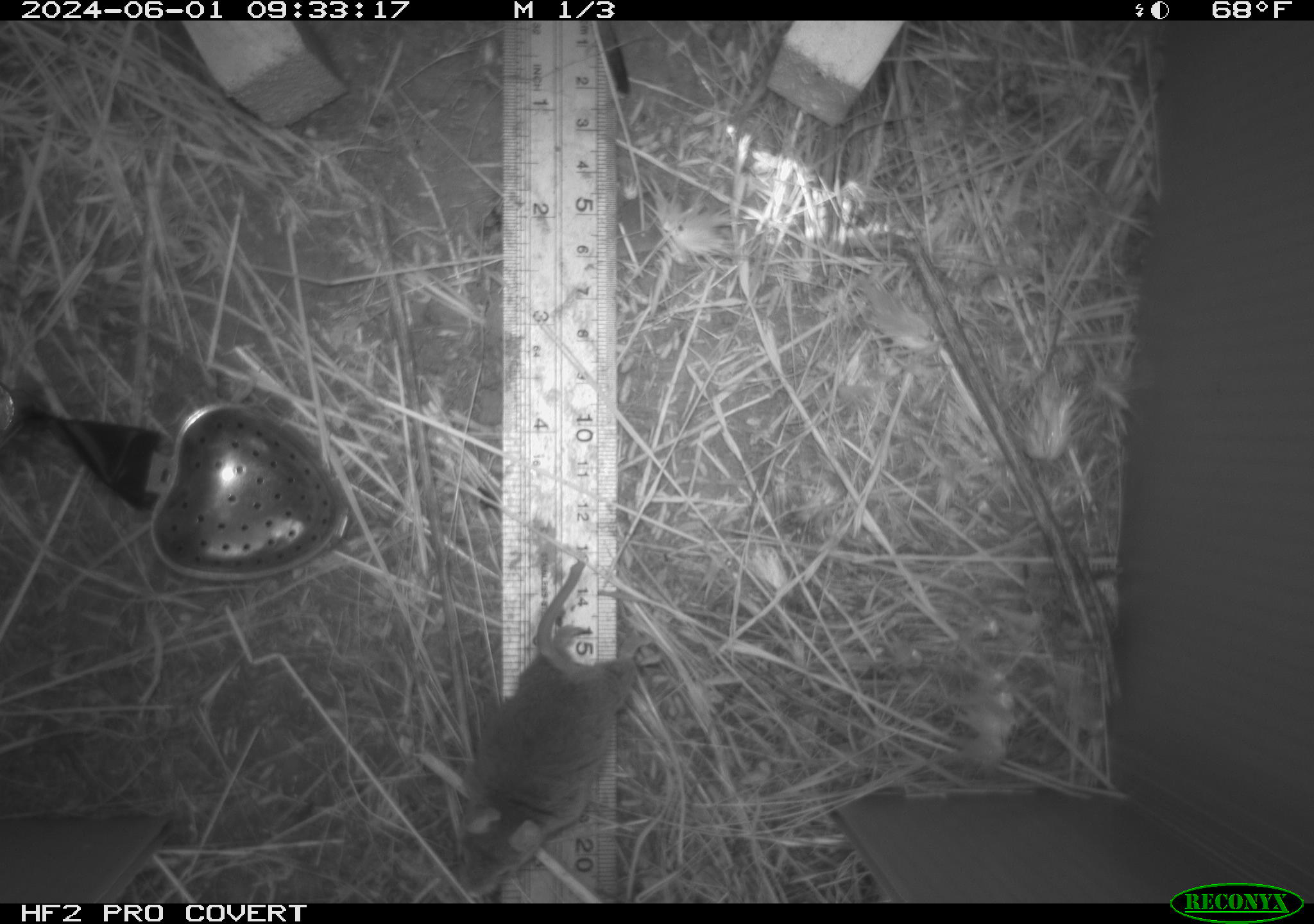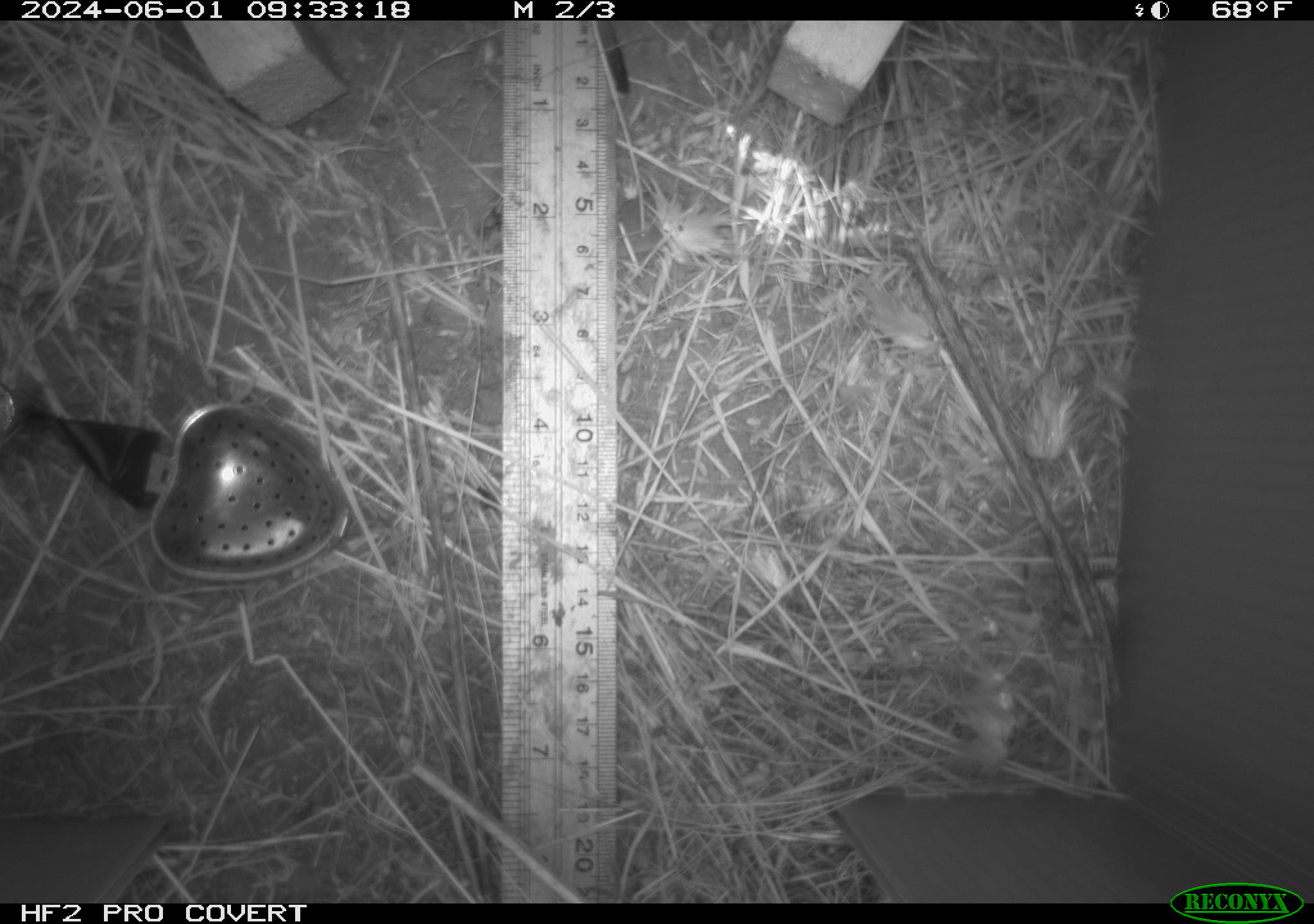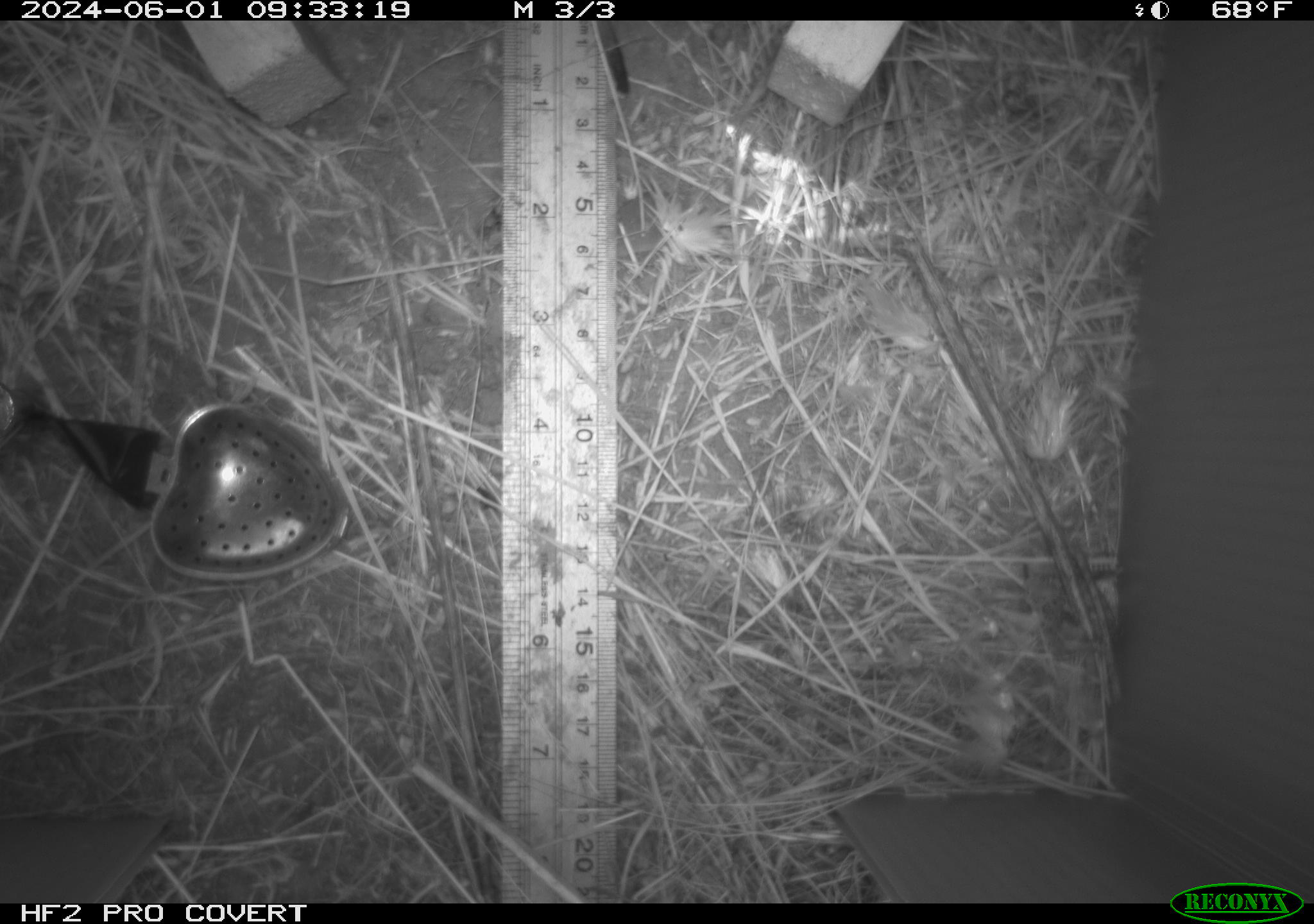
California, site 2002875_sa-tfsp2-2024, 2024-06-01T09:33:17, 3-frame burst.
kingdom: Animalia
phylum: Chordata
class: Mammalia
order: Rodentia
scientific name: Rodentia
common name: mouse species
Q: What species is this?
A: Mouse species (Rodentia).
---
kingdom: Animalia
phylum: Chordata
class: Mammalia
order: Rodentia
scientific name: Rodentia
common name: rodent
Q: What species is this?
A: Rodent (Rodentia).